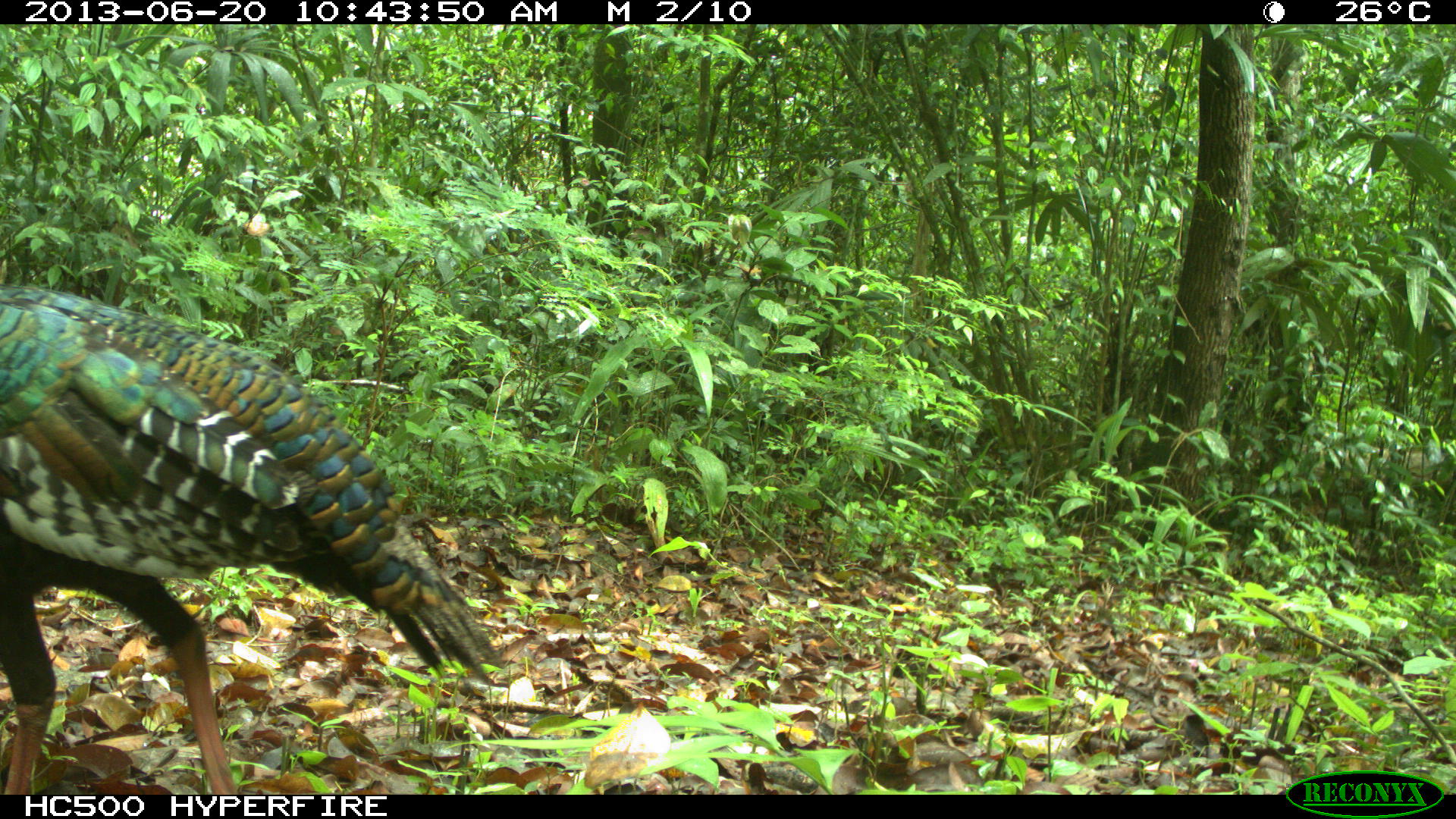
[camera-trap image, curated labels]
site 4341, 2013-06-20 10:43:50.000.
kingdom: Animalia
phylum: Chordata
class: Aves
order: Galliformes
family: Phasianidae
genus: Meleagris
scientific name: Meleagris ocellata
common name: ocellated turkey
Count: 1.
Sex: female.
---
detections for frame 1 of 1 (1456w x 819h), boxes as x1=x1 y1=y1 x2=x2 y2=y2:
meleagris ocellata: x1=0 y1=283 x2=501 y2=795